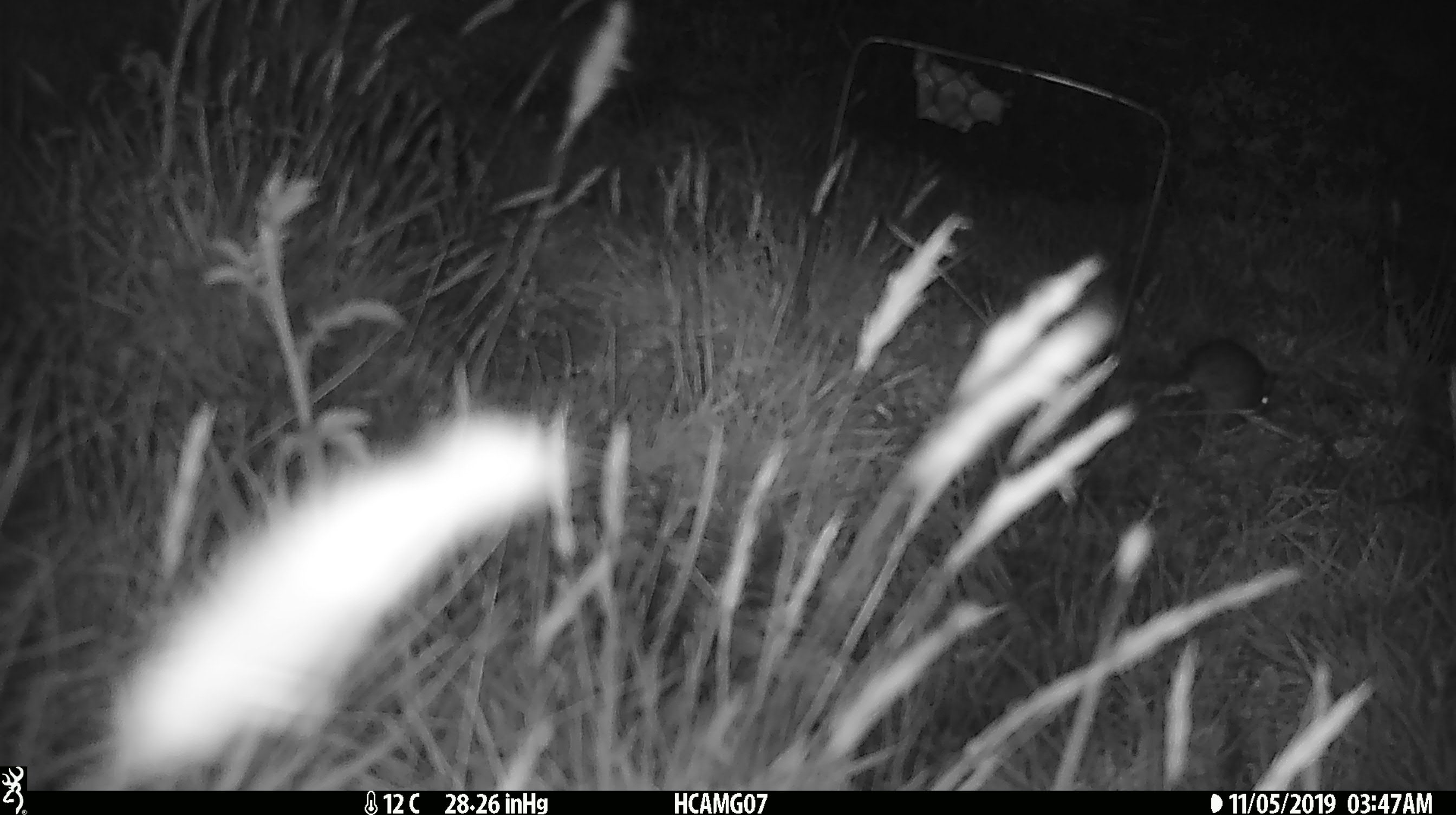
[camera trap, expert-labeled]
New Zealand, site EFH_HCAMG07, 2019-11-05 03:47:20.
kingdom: Animalia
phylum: Chordata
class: Mammalia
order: Rodentia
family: Muridae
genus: Mus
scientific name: Mus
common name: mouse